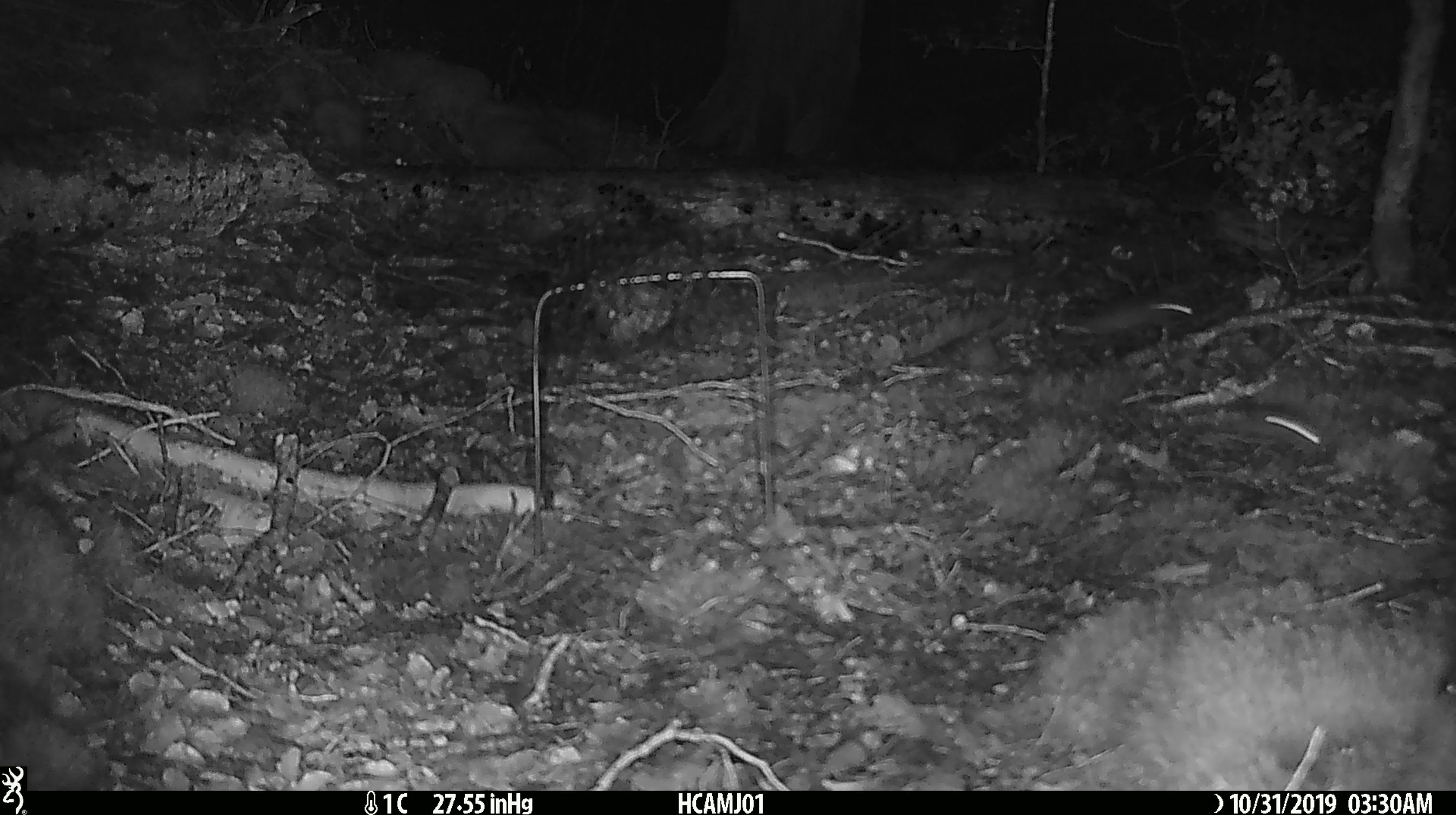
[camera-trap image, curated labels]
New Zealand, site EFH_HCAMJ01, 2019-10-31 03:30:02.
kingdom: Animalia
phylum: Chordata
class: Mammalia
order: Rodentia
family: Muridae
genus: Mus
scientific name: Mus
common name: mouse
Mouse (Mus).